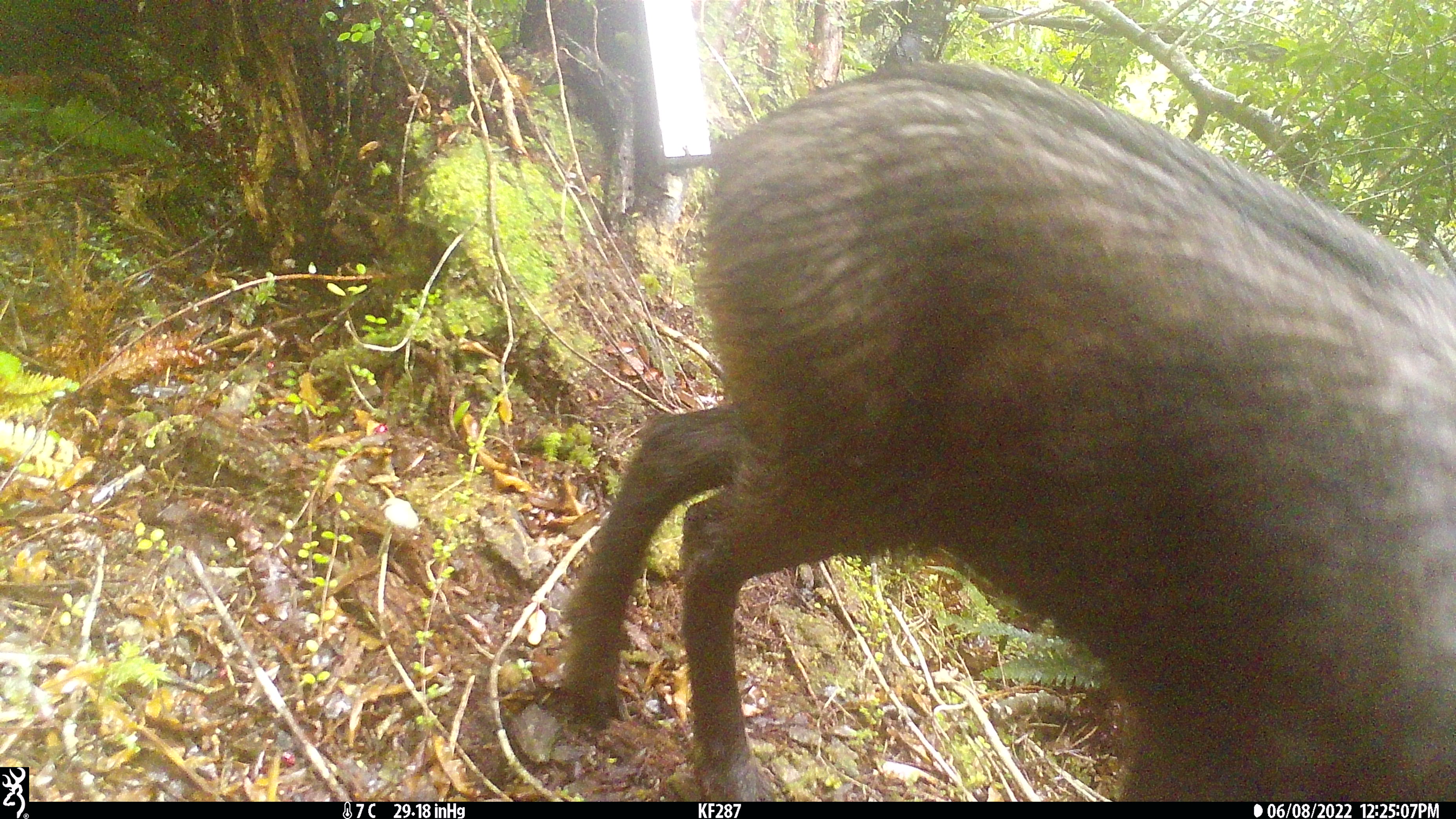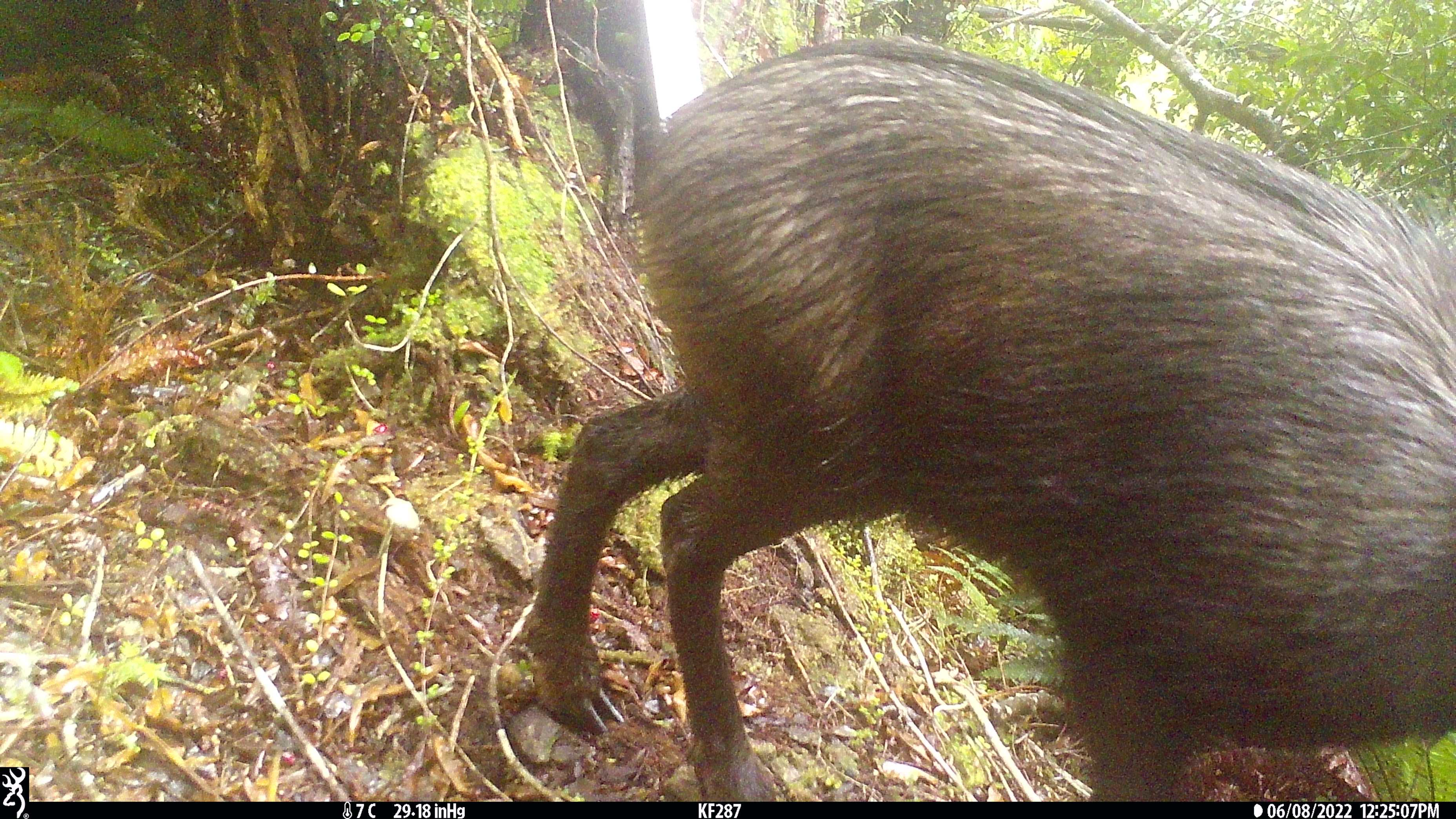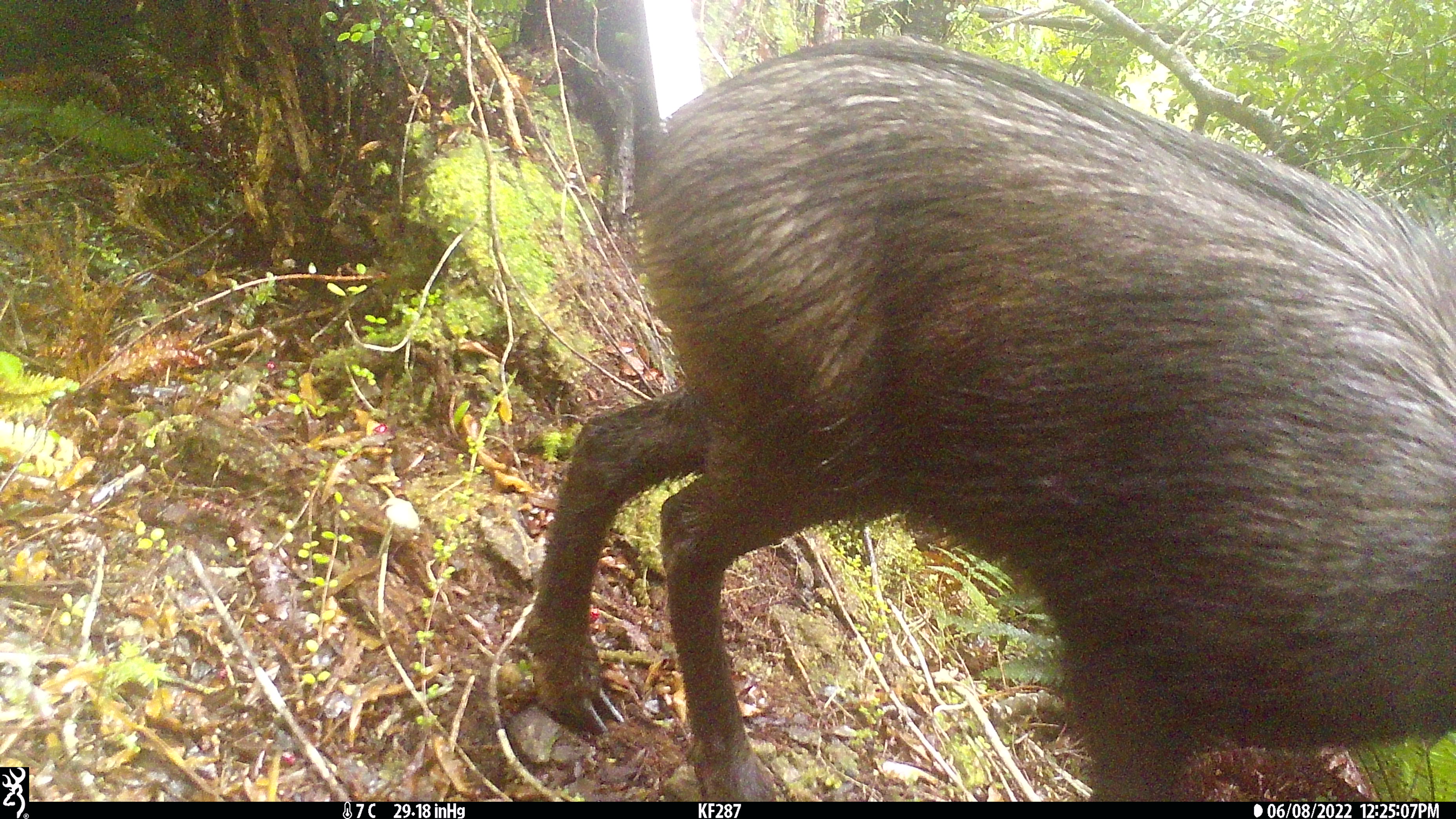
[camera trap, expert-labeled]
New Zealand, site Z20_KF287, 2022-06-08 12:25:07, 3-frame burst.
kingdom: Animalia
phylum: Chordata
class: Mammalia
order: Artiodactyla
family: Bovidae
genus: Rupicapra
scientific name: Rupicapra rupicapra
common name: alpine chamois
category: chamois